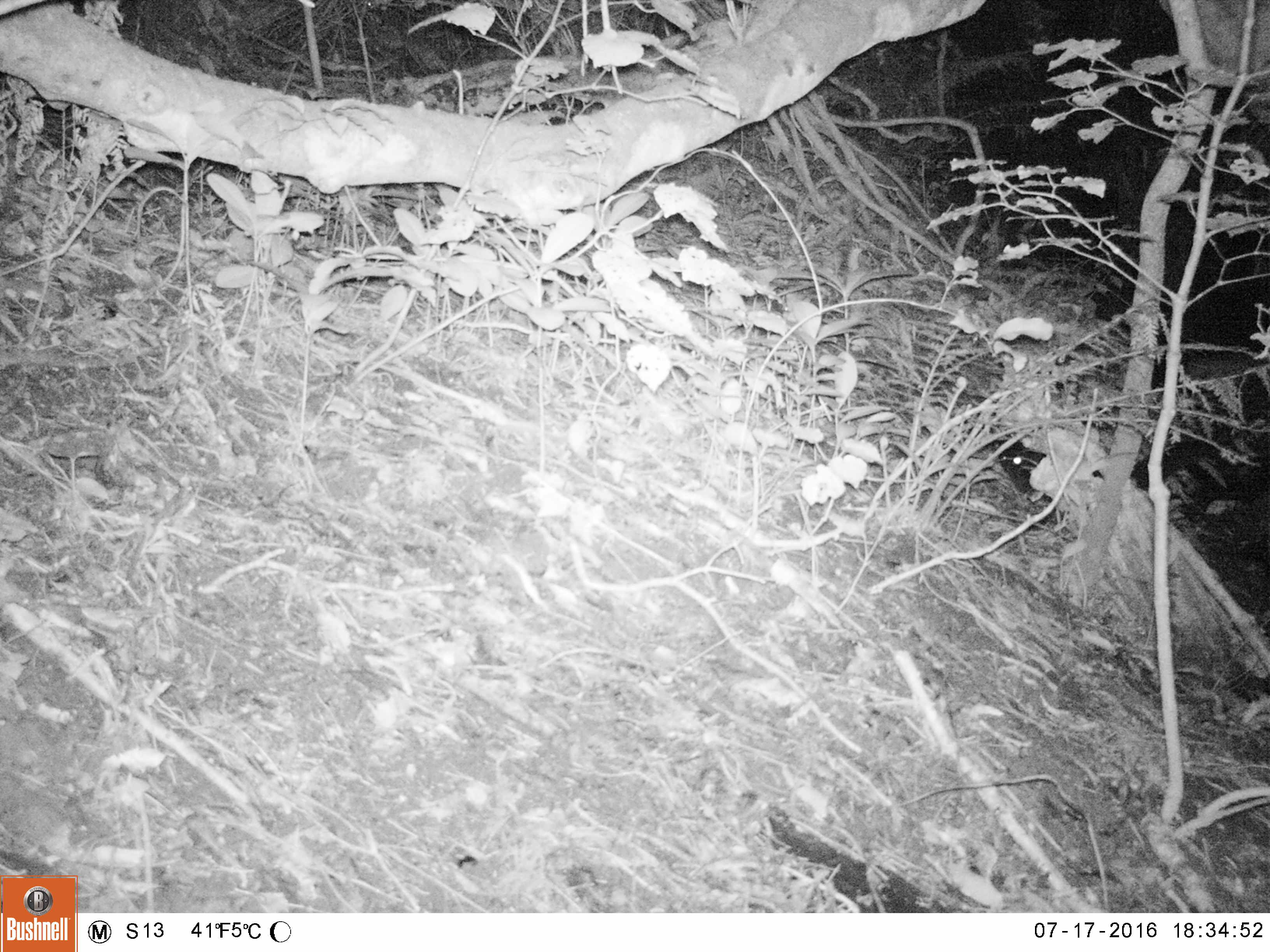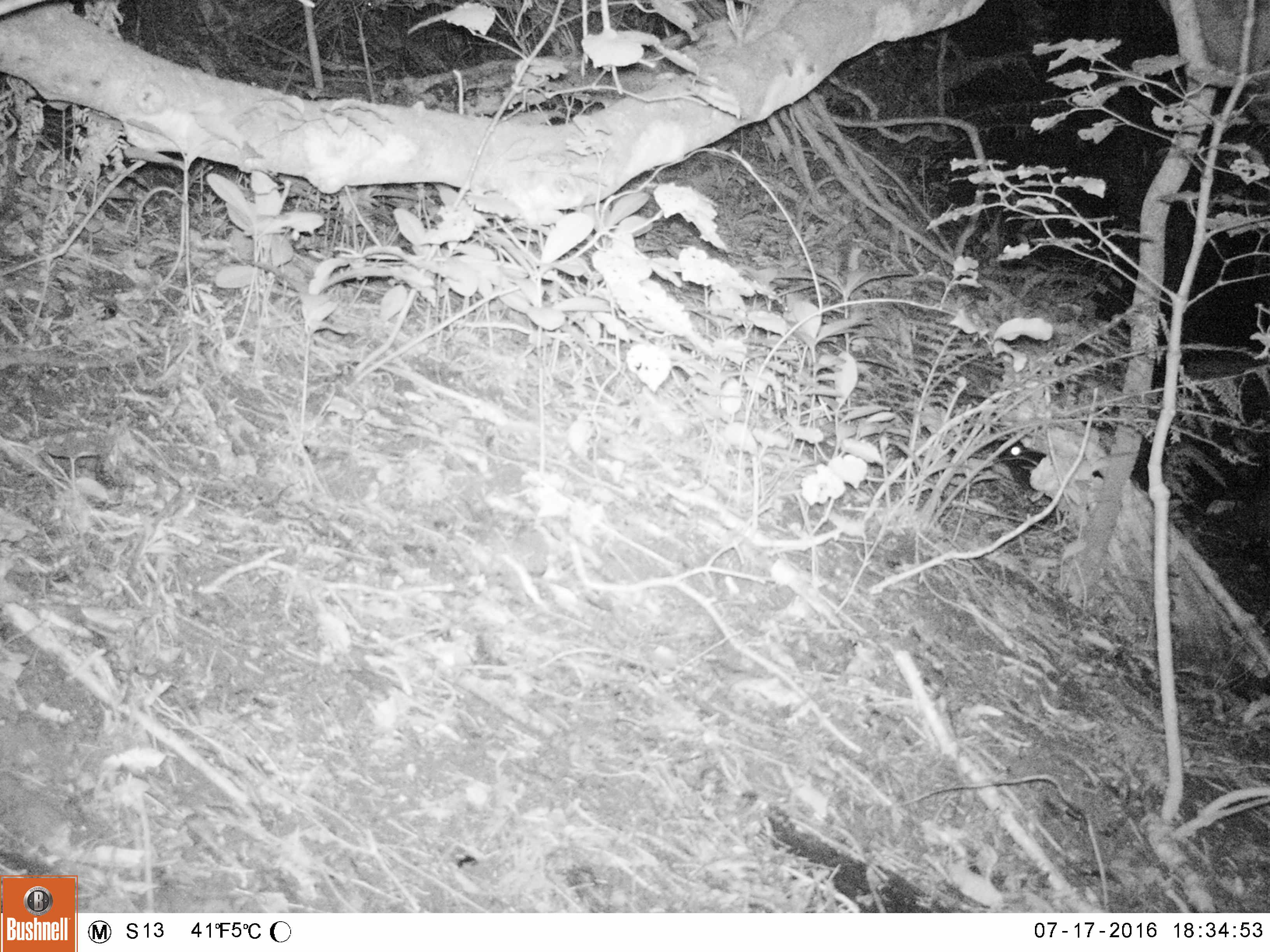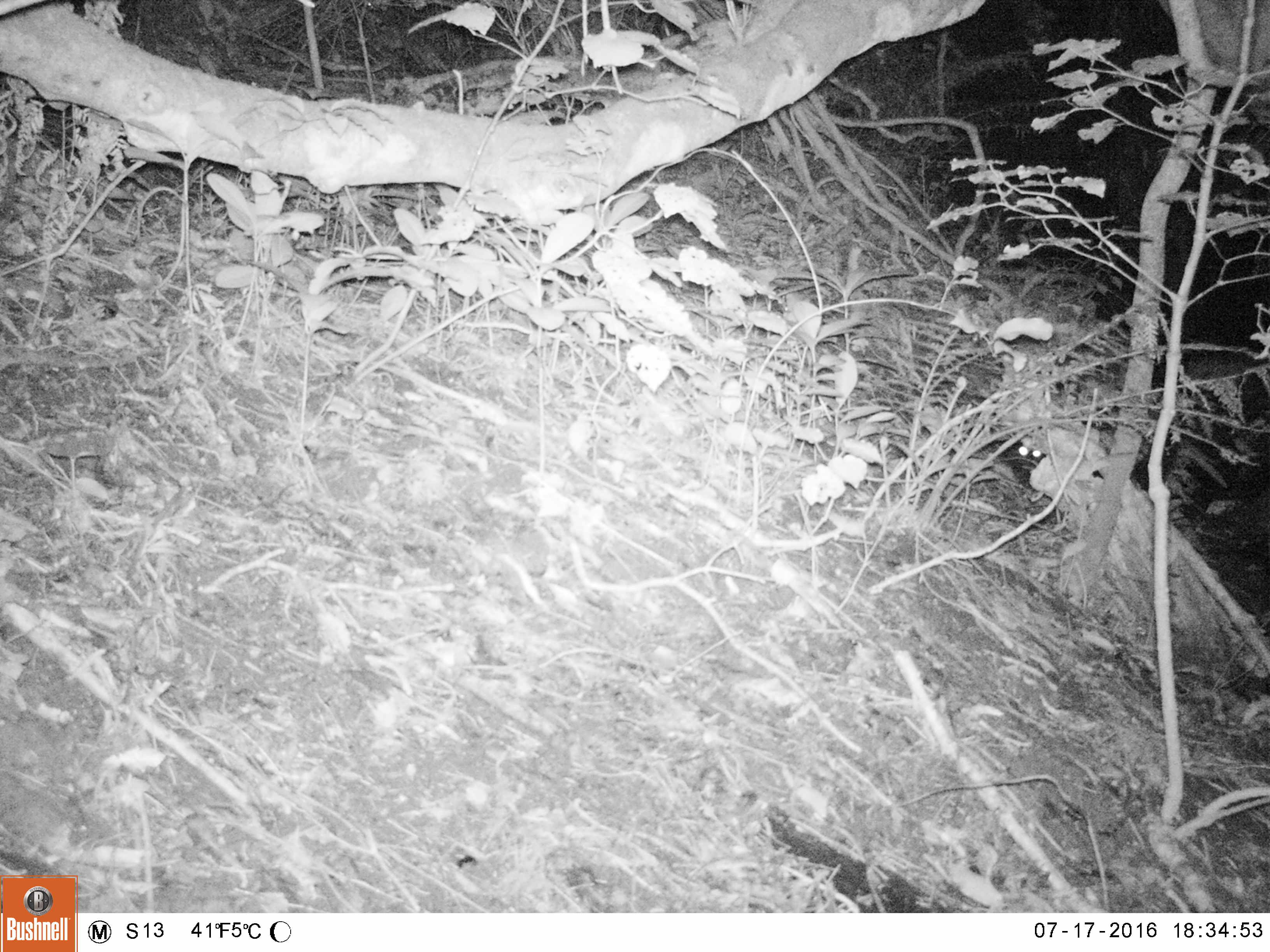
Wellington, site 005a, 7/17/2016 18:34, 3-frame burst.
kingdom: Animalia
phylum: Chordata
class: Mammalia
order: Carnivora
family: Felidae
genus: Felis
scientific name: Felis catus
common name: cat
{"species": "cat (Felis catus)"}